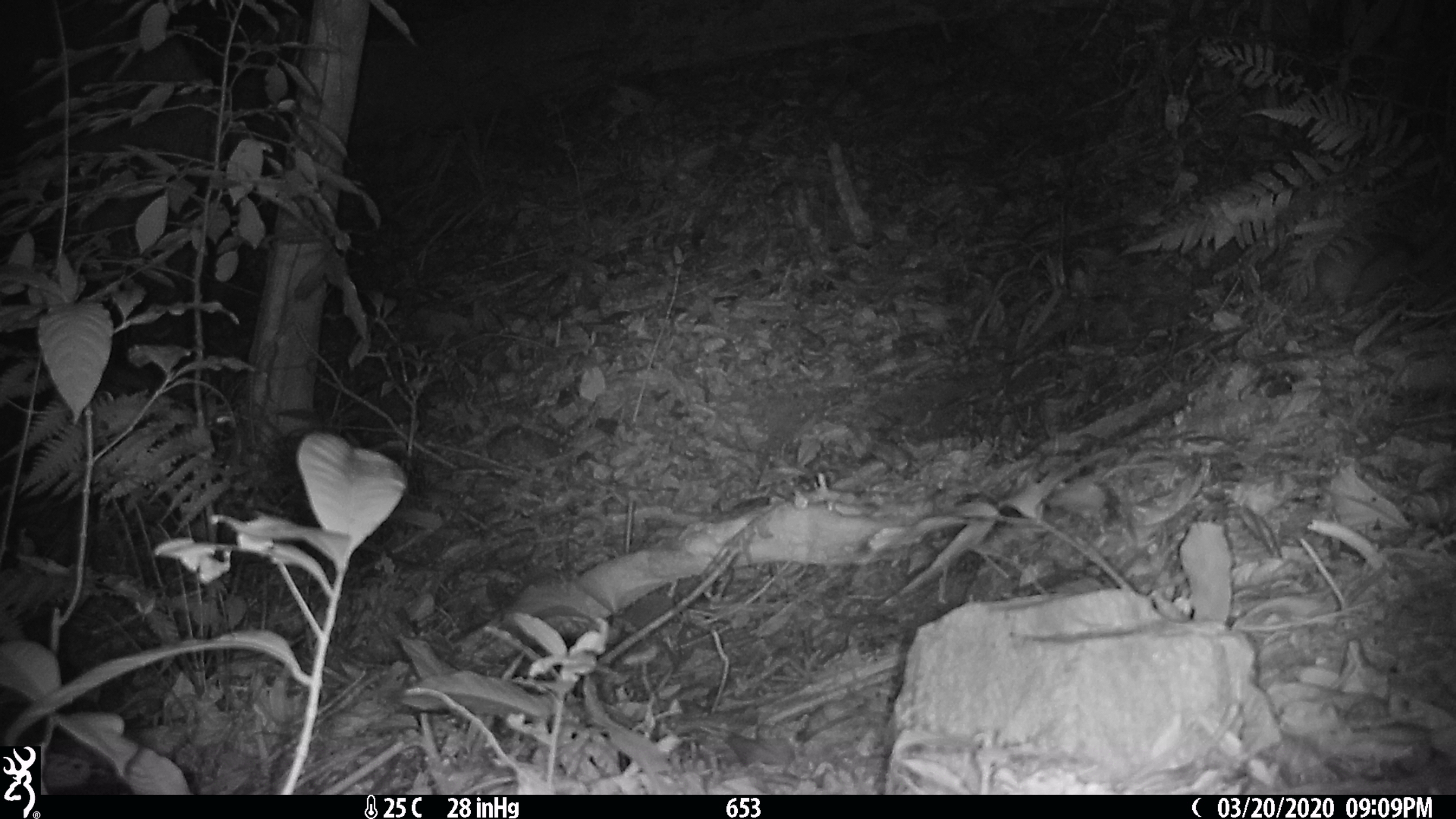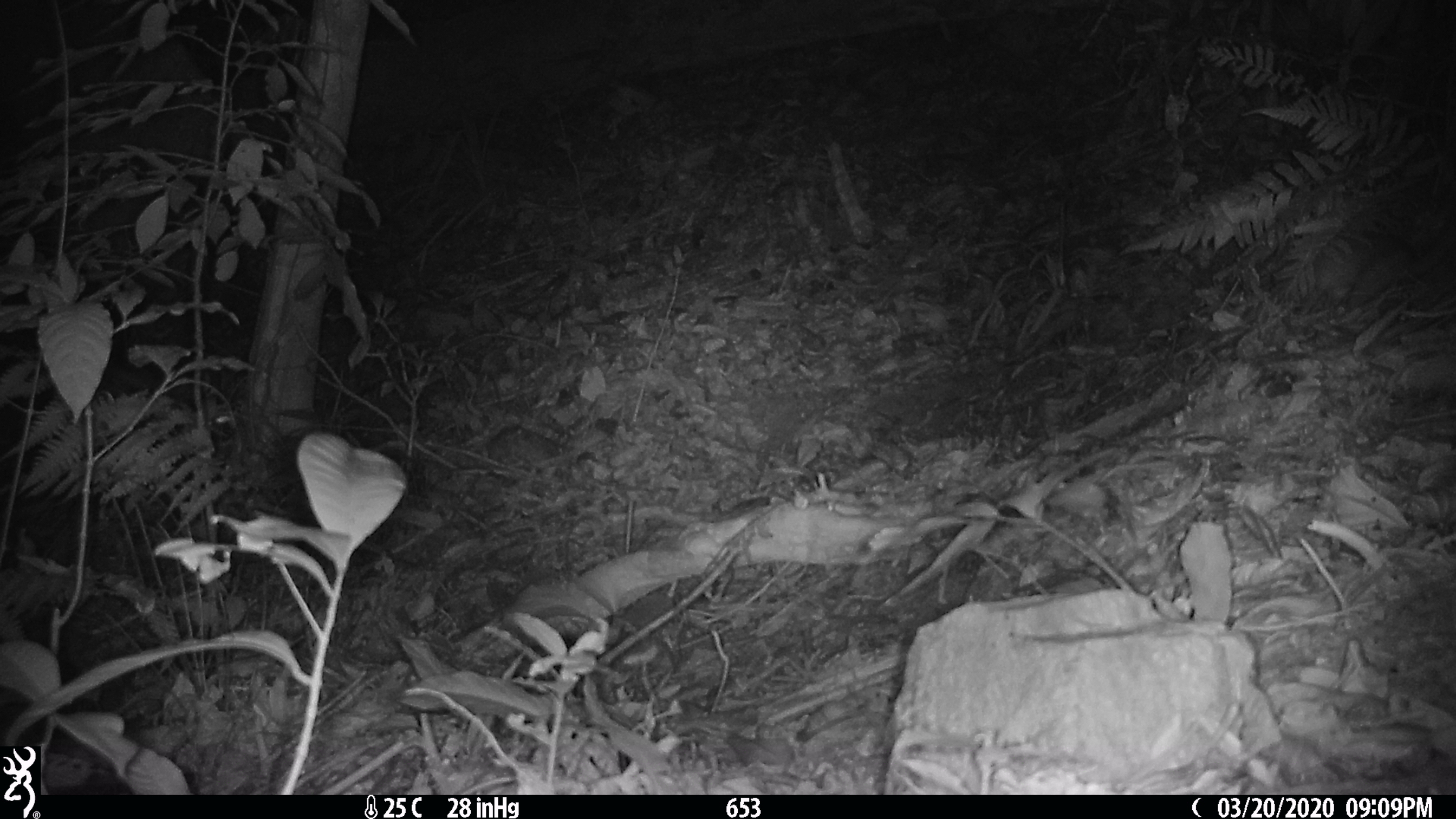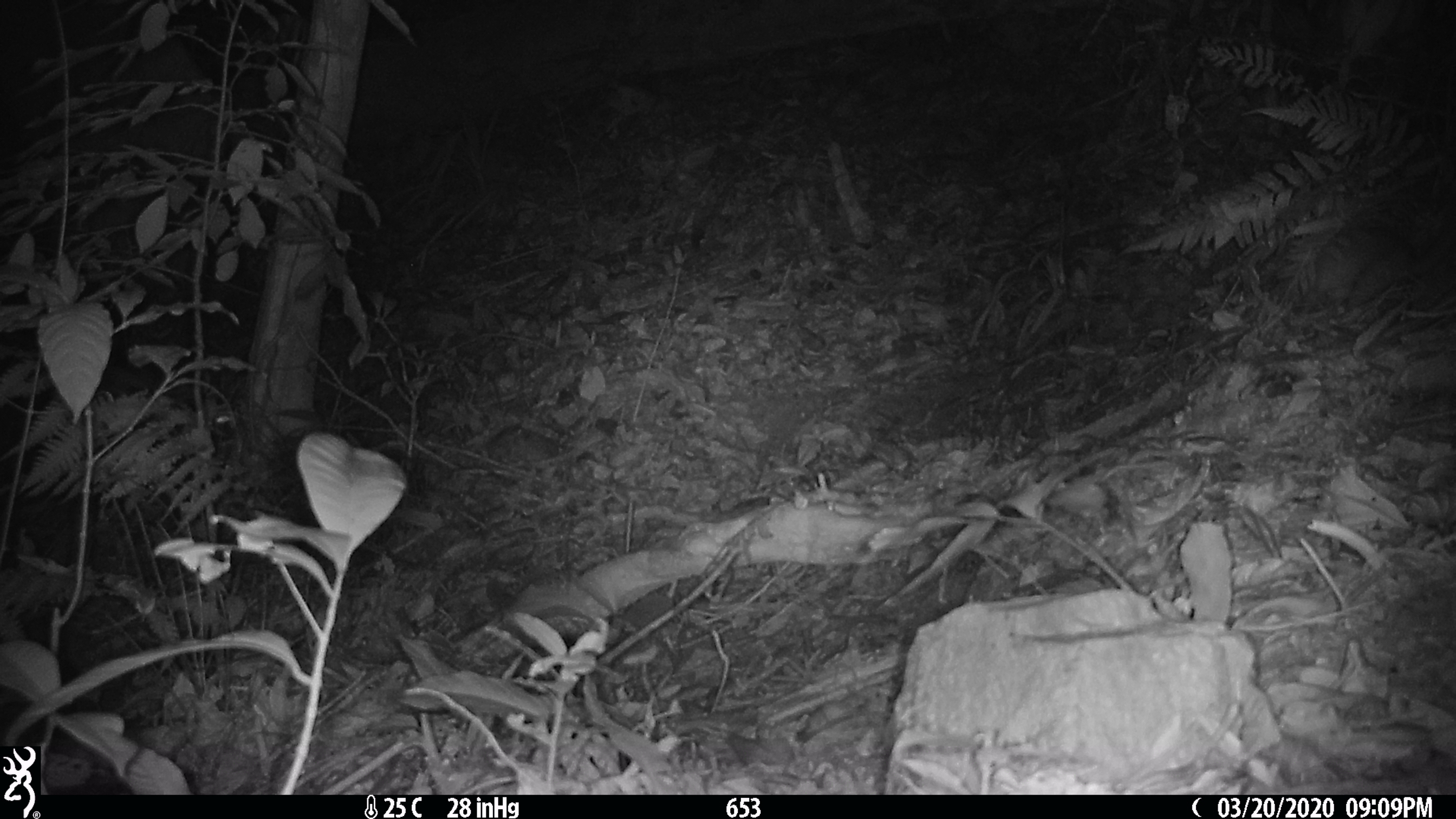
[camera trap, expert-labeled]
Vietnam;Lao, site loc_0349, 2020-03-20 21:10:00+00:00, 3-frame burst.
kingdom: Animalia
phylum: Chordata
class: Mammalia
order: Carnivora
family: Mustelidae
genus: Melogale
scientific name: Melogale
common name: ferret badger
Ferret badger (Melogale). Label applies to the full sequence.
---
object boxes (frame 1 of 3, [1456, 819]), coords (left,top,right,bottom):
ferret badger: (1313,228,1420,313)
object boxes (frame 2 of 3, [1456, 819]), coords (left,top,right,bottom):
ferret badger: (1299,219,1415,316)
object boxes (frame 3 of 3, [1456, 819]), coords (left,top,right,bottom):
ferret badger: (1300,219,1414,308)